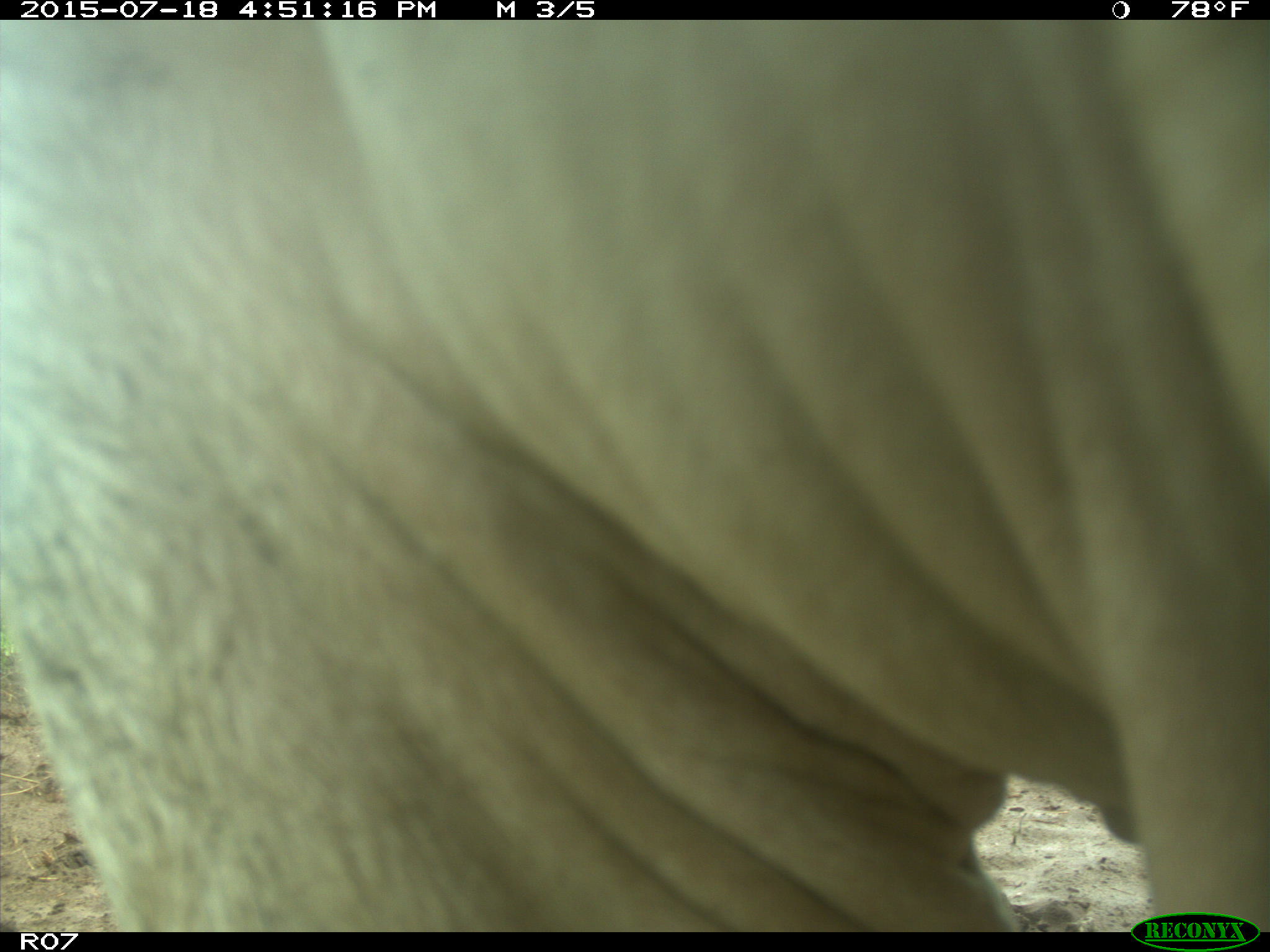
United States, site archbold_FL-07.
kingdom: Animalia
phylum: Chordata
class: Mammalia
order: Artiodactyla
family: Bovidae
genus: Bos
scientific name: Bos taurus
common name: domestic cow